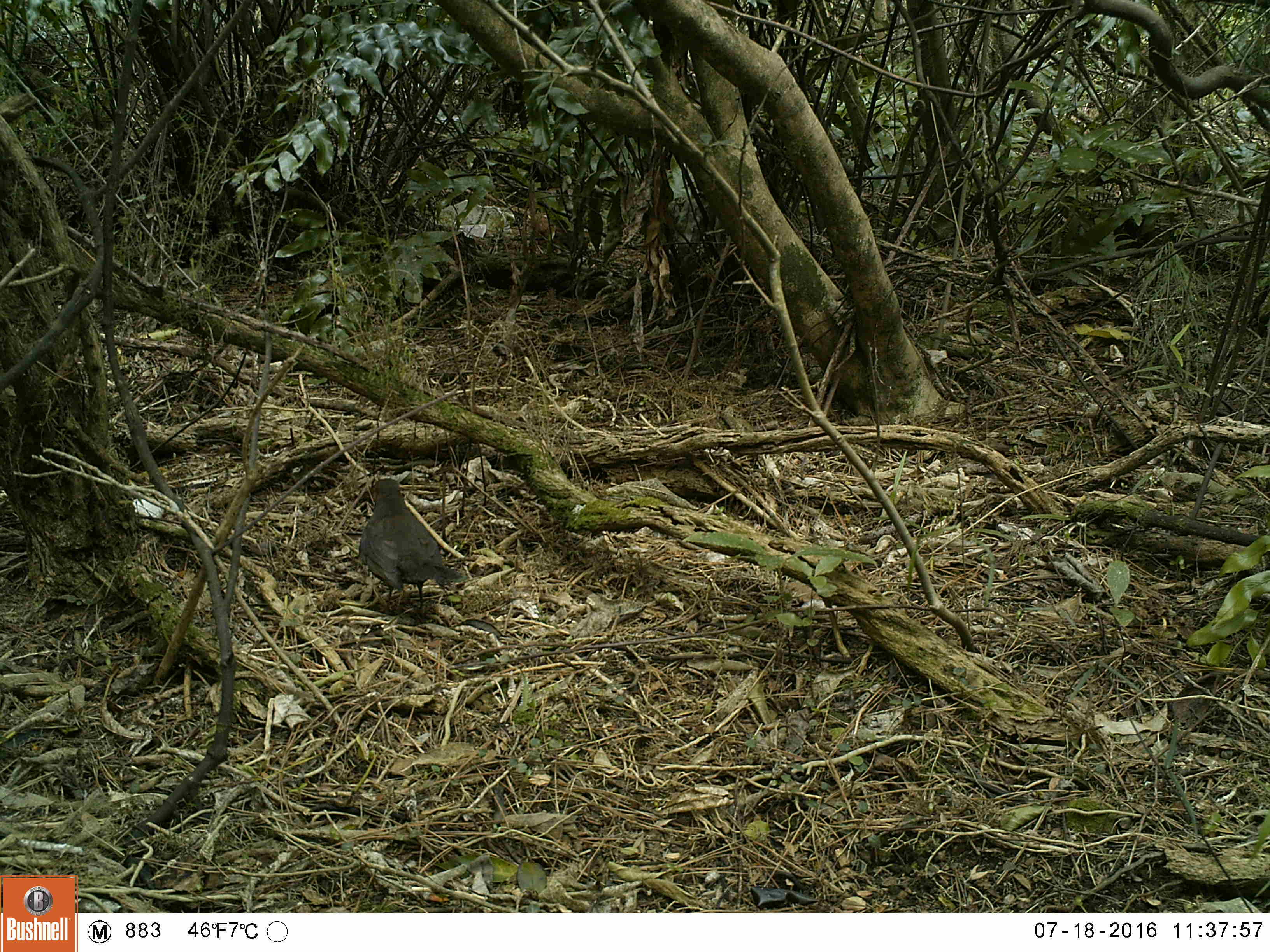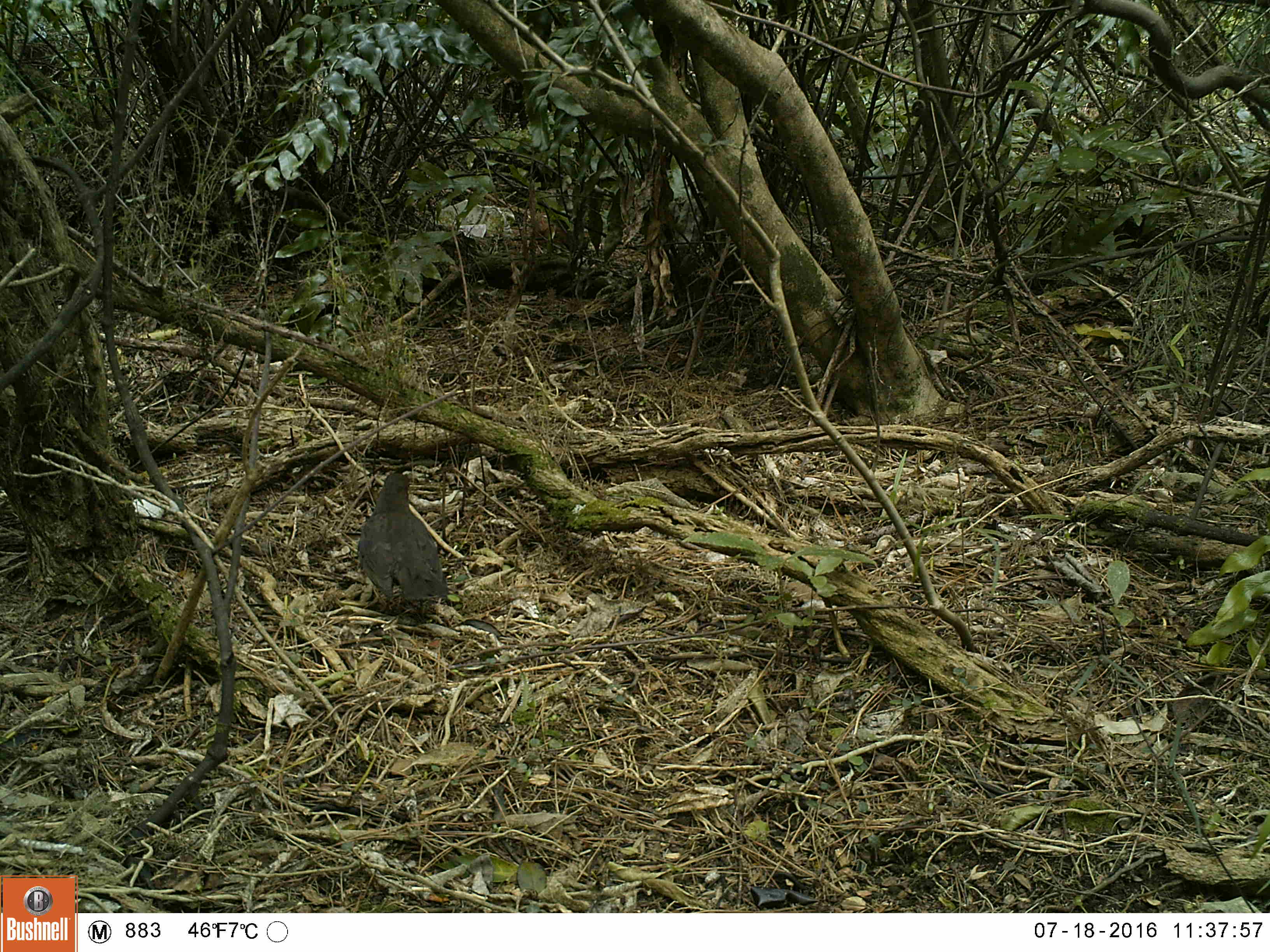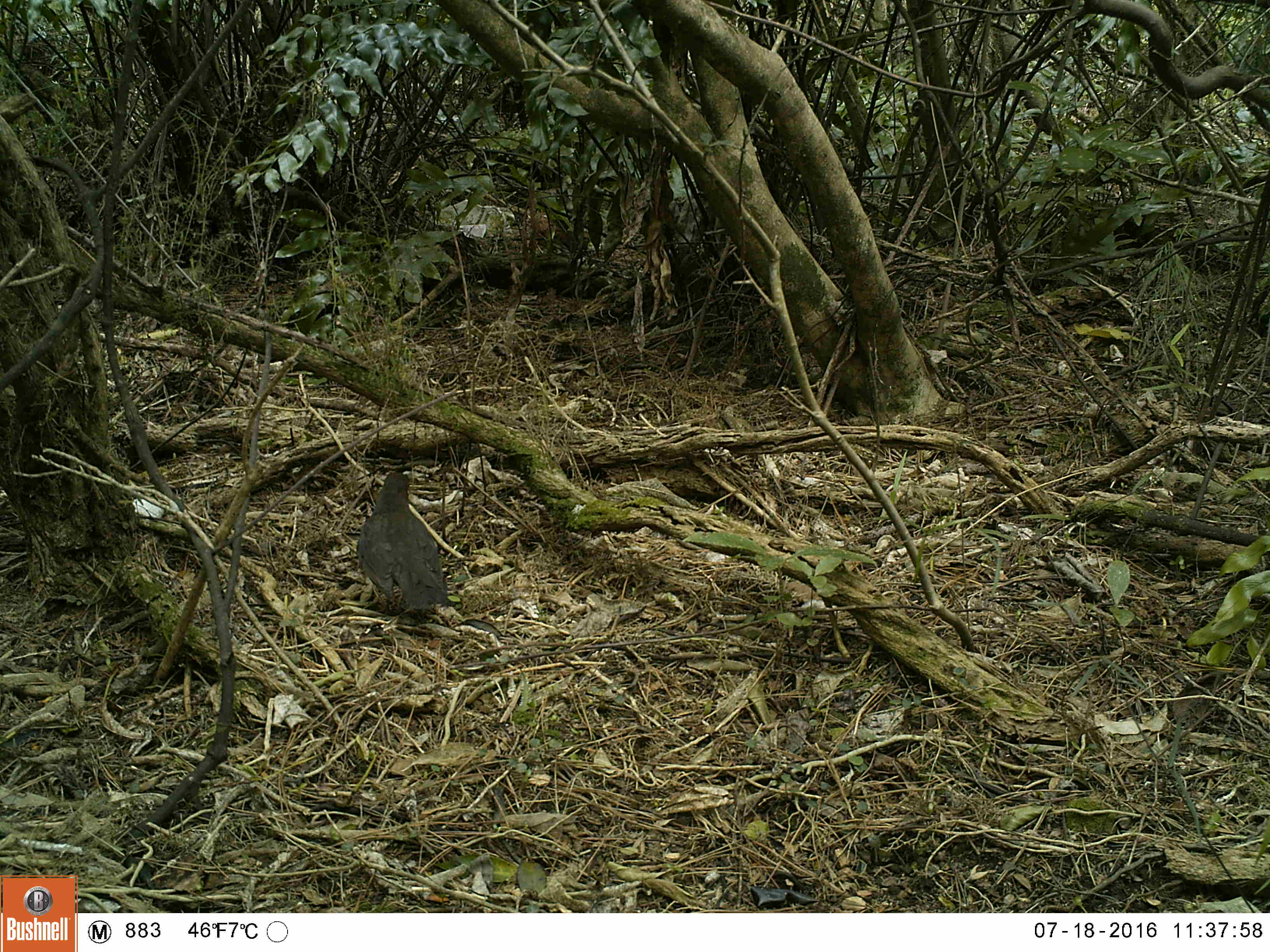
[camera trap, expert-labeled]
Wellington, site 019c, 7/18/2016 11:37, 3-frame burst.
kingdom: Animalia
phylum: Chordata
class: Aves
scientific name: Aves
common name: bird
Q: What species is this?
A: Bird (Aves).